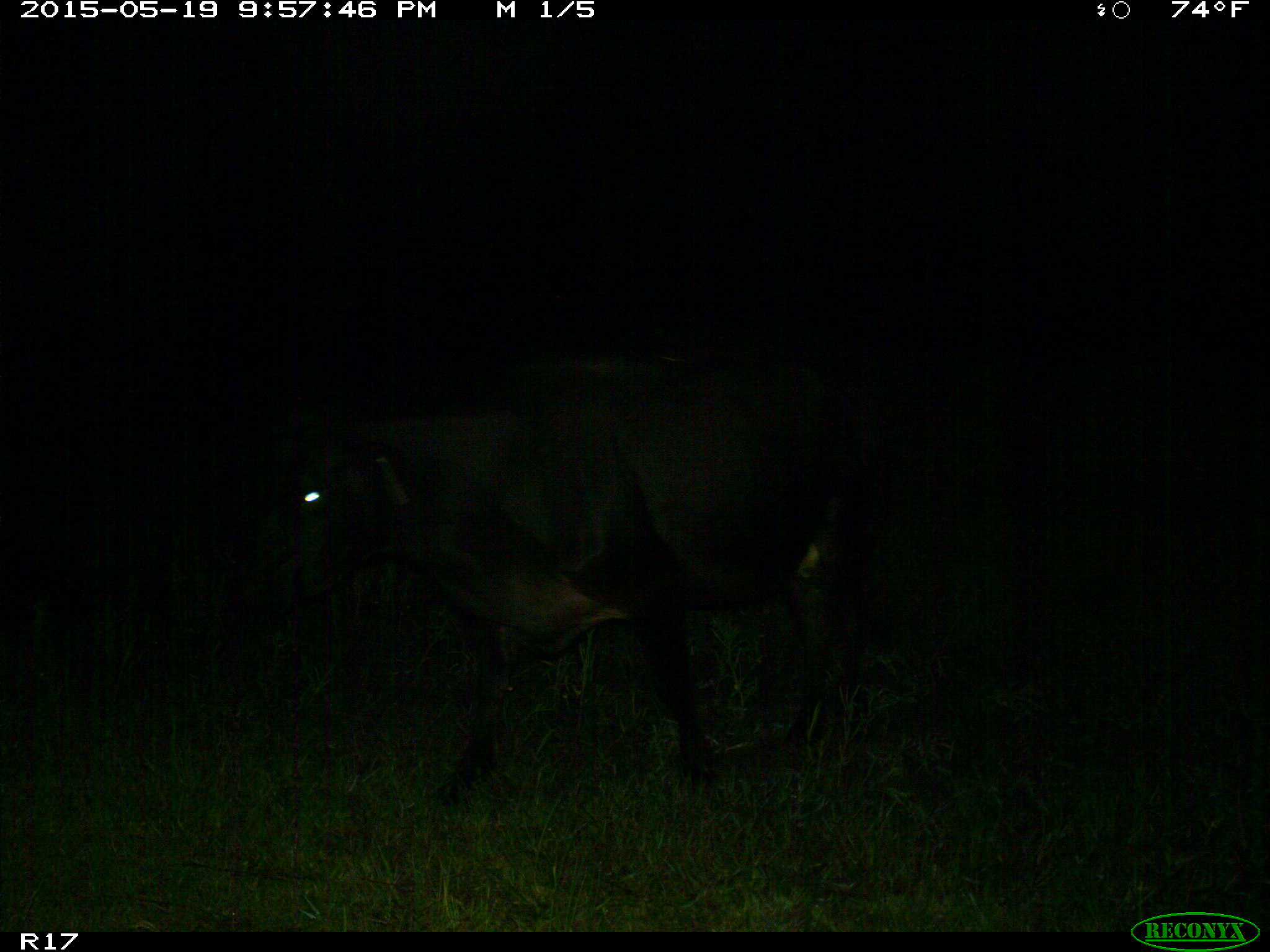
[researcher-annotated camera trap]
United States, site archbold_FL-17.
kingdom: Animalia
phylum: Chordata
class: Mammalia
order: Artiodactyla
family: Bovidae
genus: Bos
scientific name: Bos taurus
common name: domestic cow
Bos taurus (domestic cow).